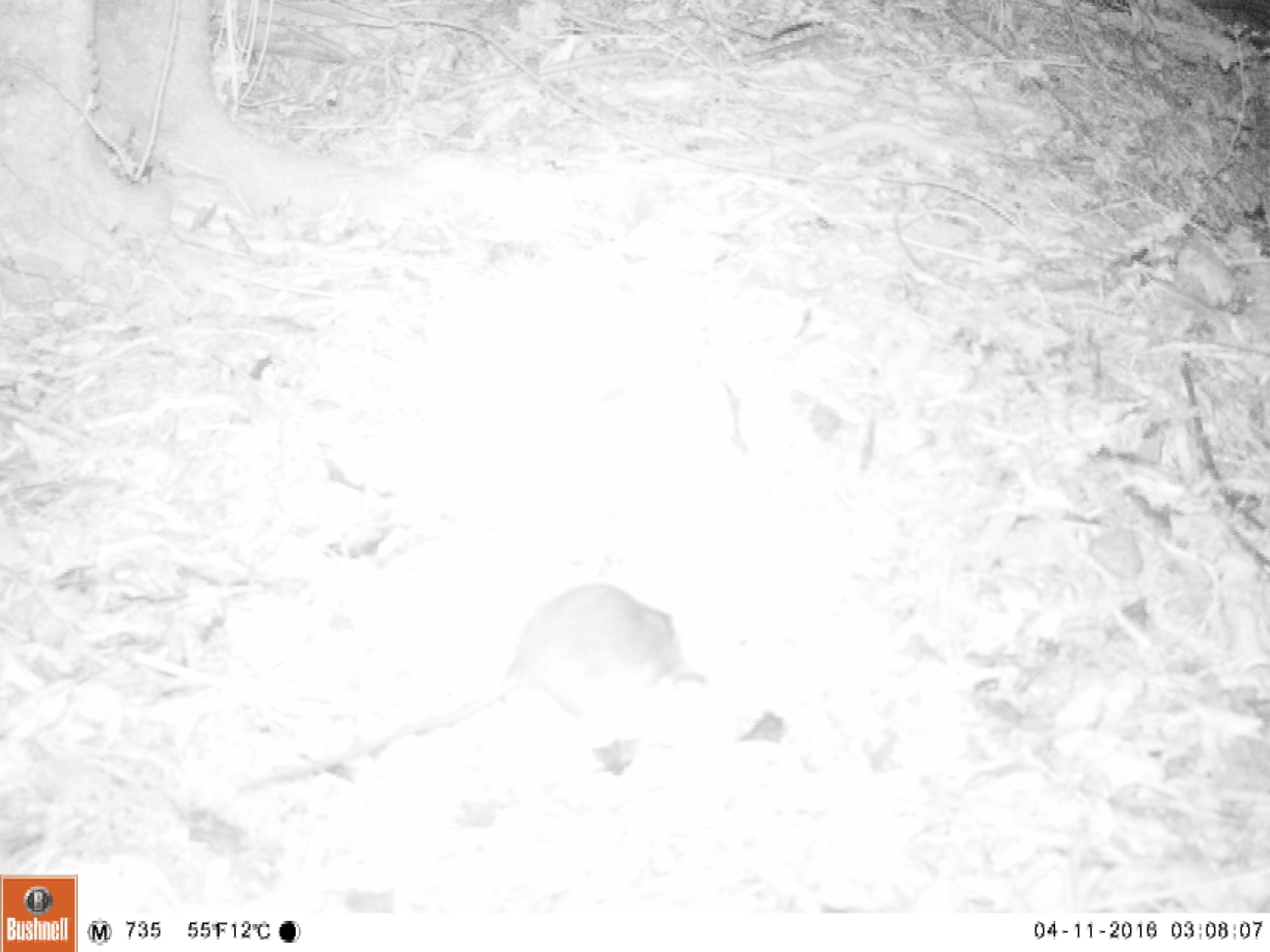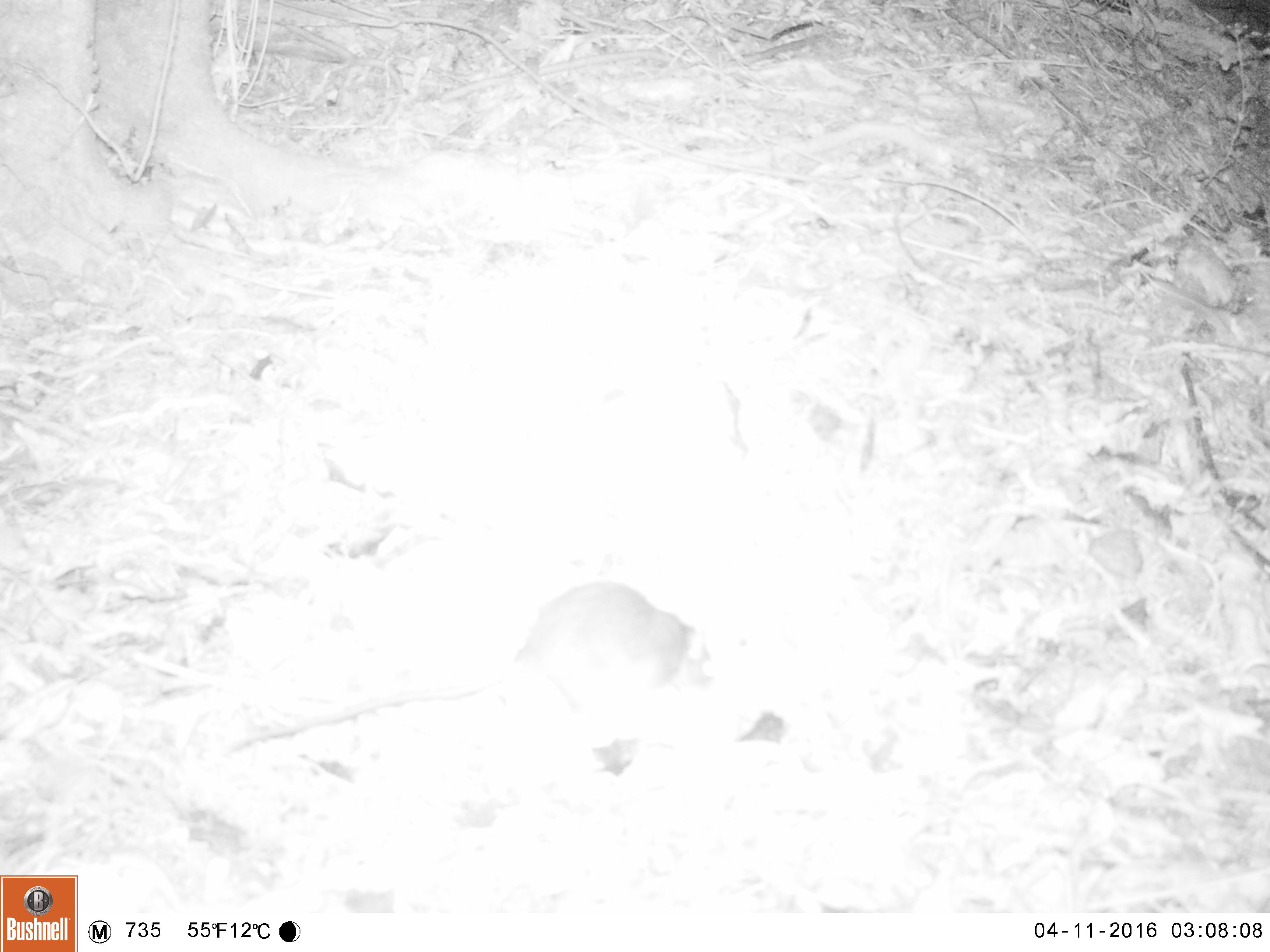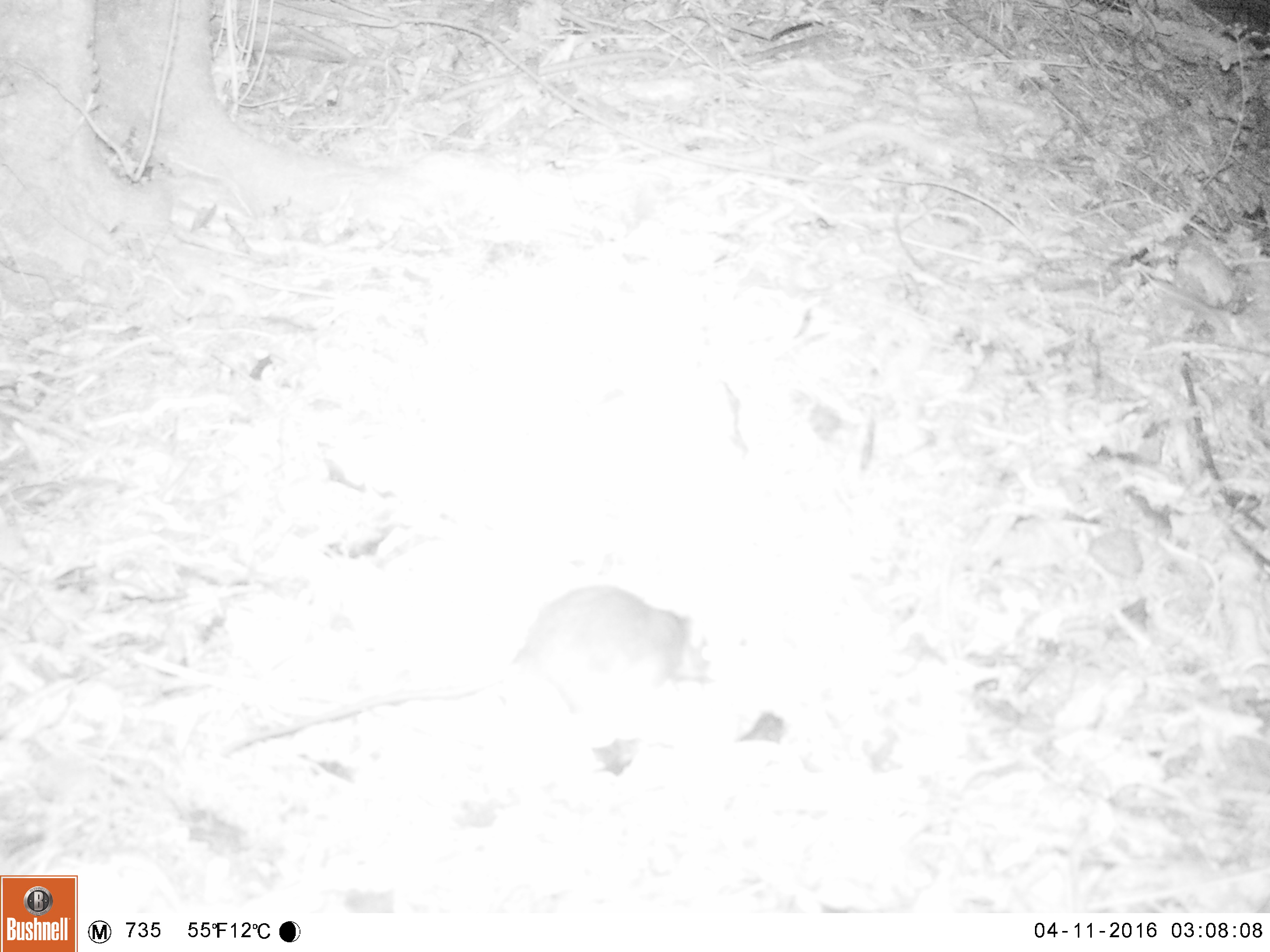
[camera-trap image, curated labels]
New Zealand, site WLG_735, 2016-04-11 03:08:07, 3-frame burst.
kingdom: Animalia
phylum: Chordata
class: Mammalia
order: Rodentia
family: Muridae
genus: Rattus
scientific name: Rattus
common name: rat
Rat (Rattus).